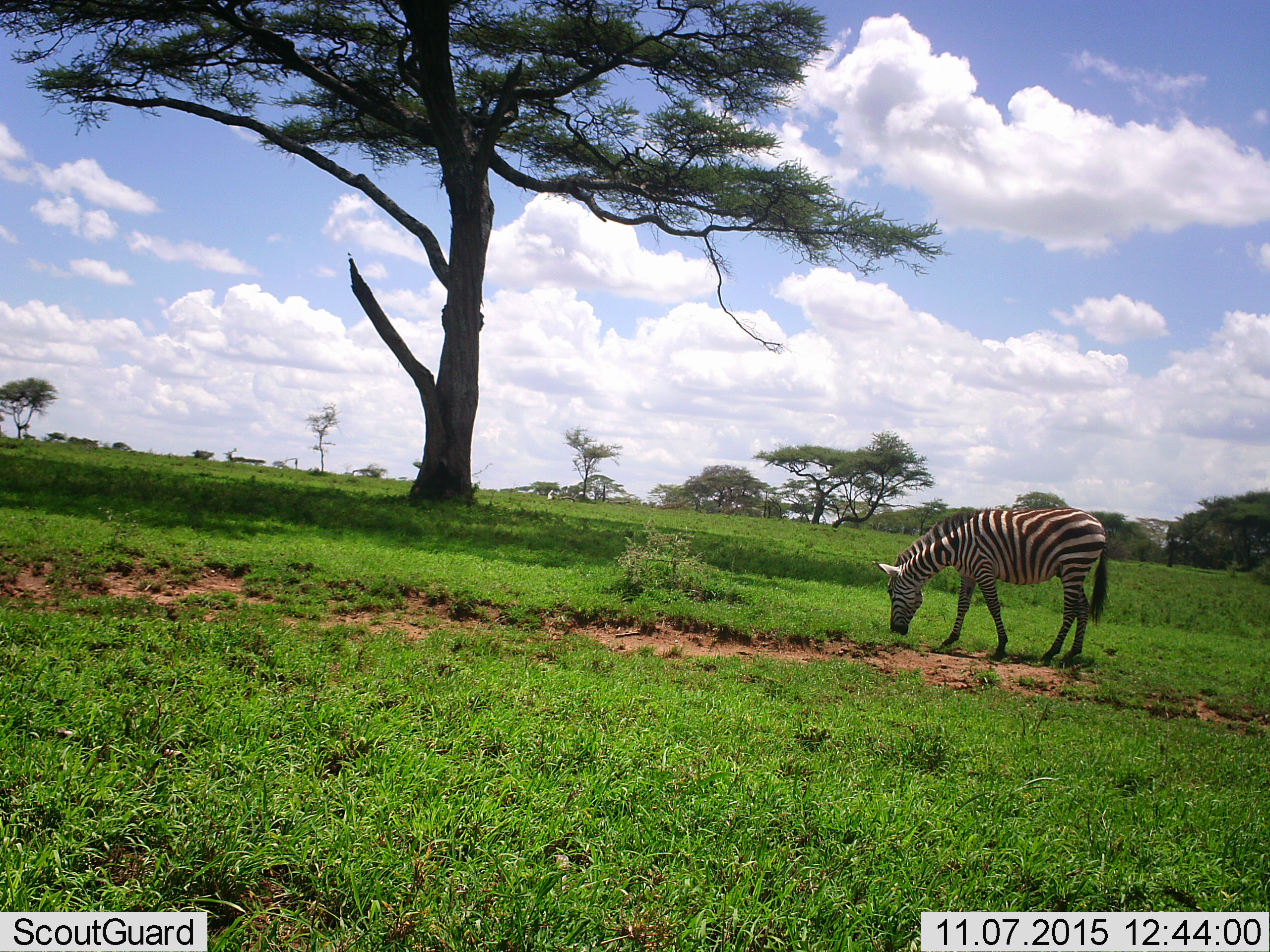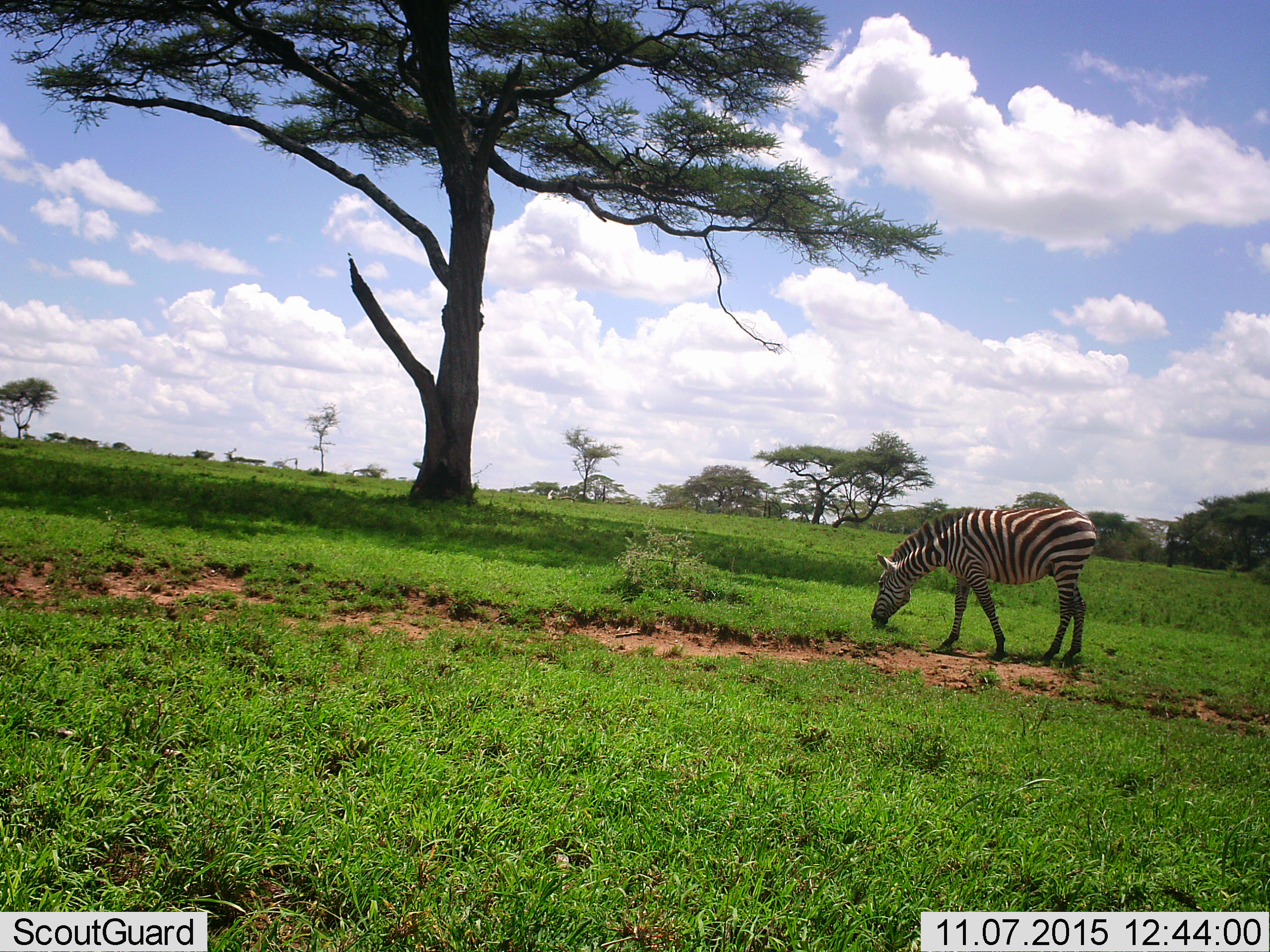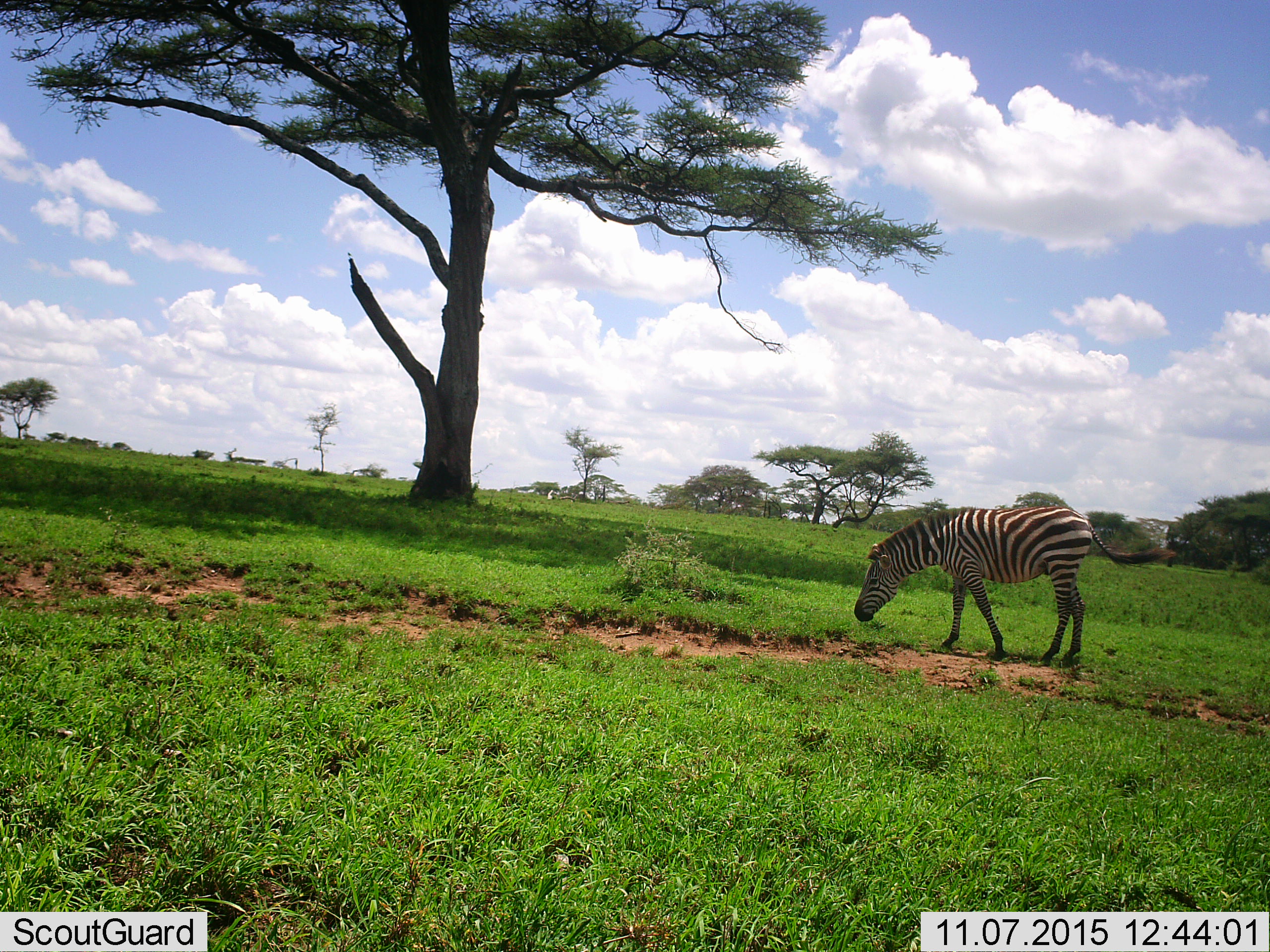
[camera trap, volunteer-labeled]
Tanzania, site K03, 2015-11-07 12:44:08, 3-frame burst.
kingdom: Animalia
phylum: Chordata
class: Mammalia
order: Perissodactyla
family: Equidae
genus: Equus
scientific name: Equus quagga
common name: plains zebra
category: zebra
Zebra (plains zebra) (Equus quagga), count 1. Behavior (volunteer vote fractions): standing 11%, resting 0%, moving 22%, interacting 0%. Young present (vote fraction): 0%. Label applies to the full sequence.